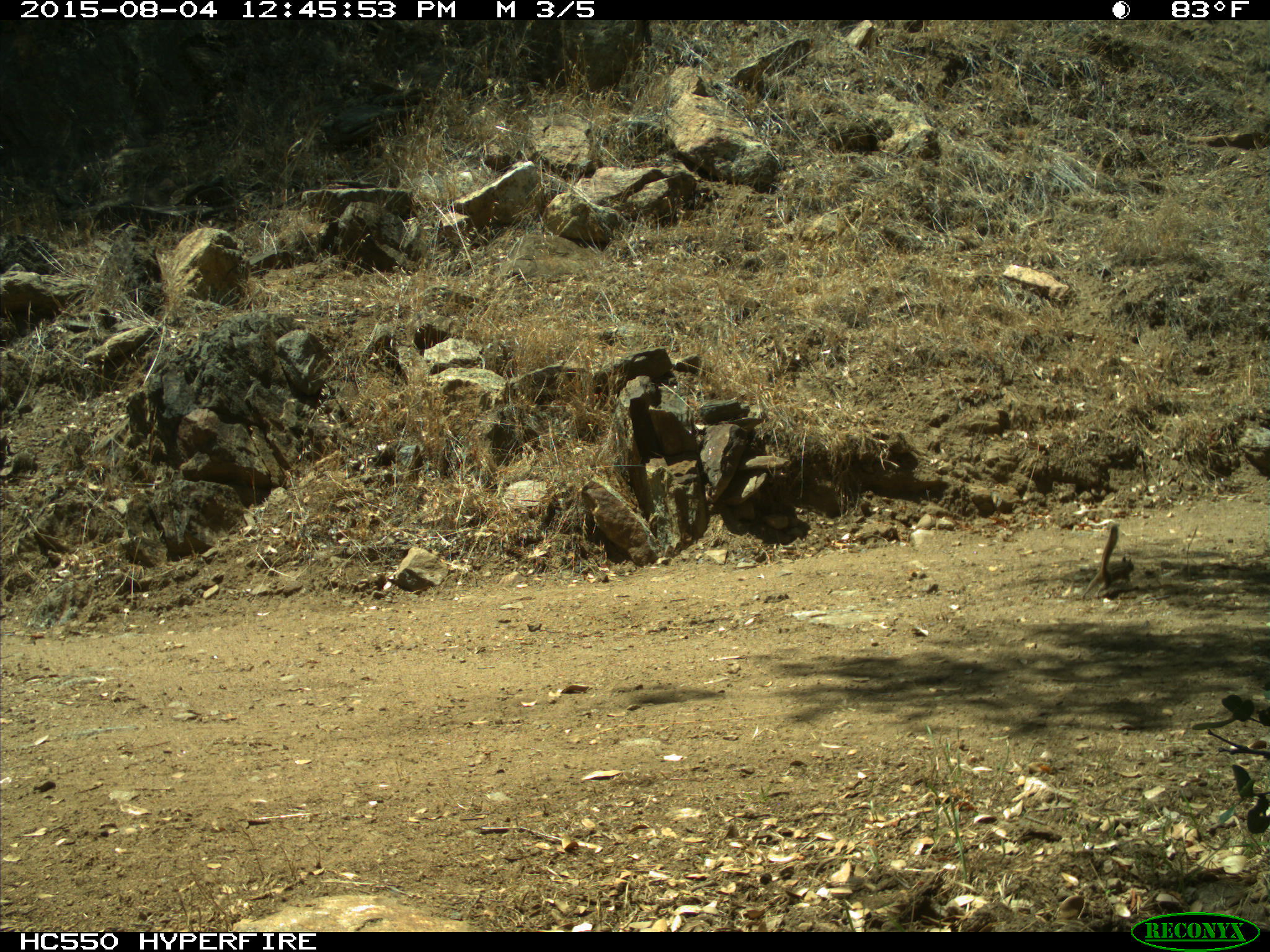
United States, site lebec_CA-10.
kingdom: Animalia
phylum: Chordata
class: Mammalia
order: Rodentia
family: Sciuridae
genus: Tamias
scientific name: Tamias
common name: chipmunk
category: unidentified chipmunk